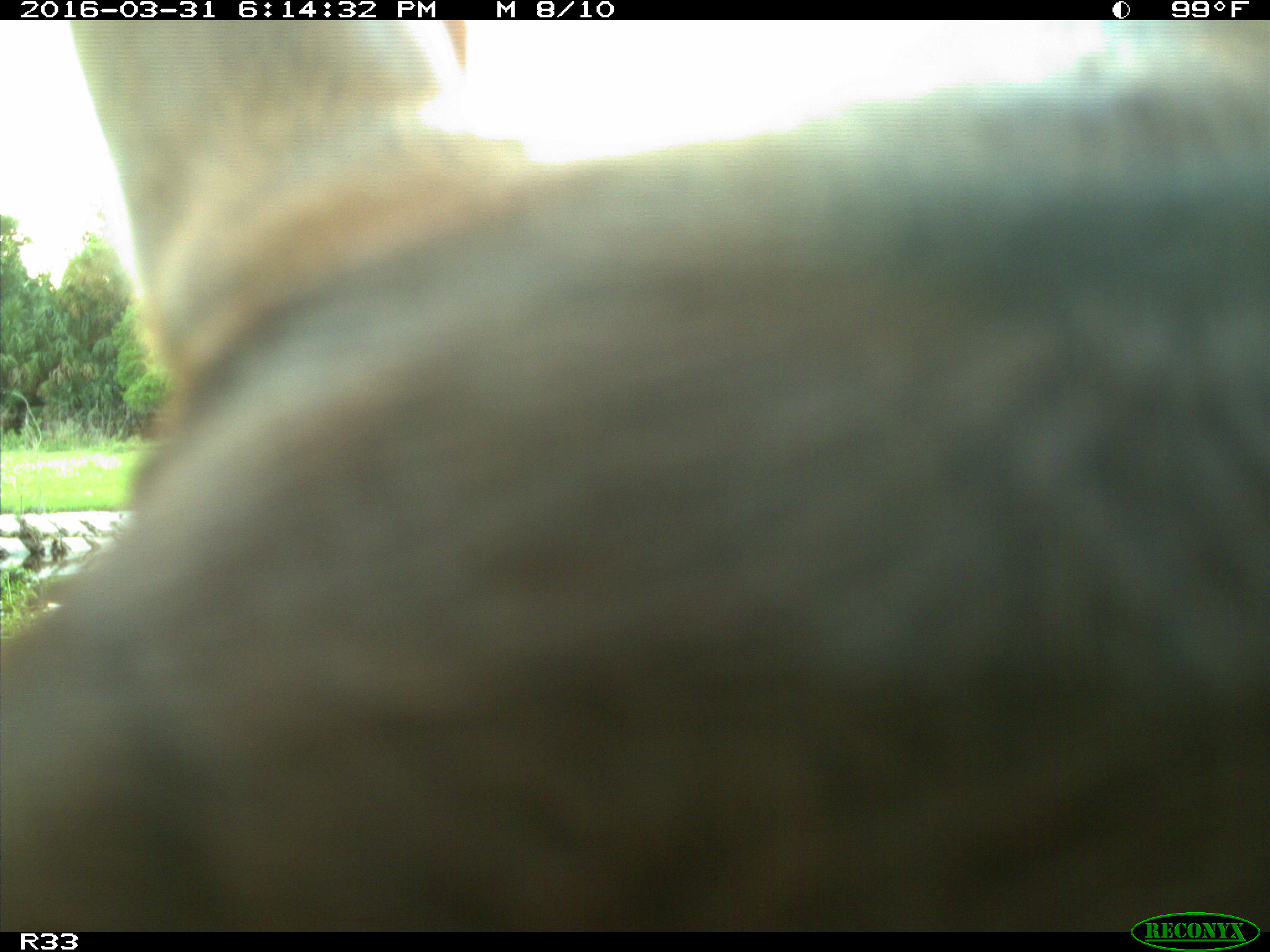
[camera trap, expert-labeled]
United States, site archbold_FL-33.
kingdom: Animalia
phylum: Chordata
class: Mammalia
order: Artiodactyla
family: Bovidae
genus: Bos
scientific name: Bos taurus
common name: domestic cow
Bos taurus (domestic cow).